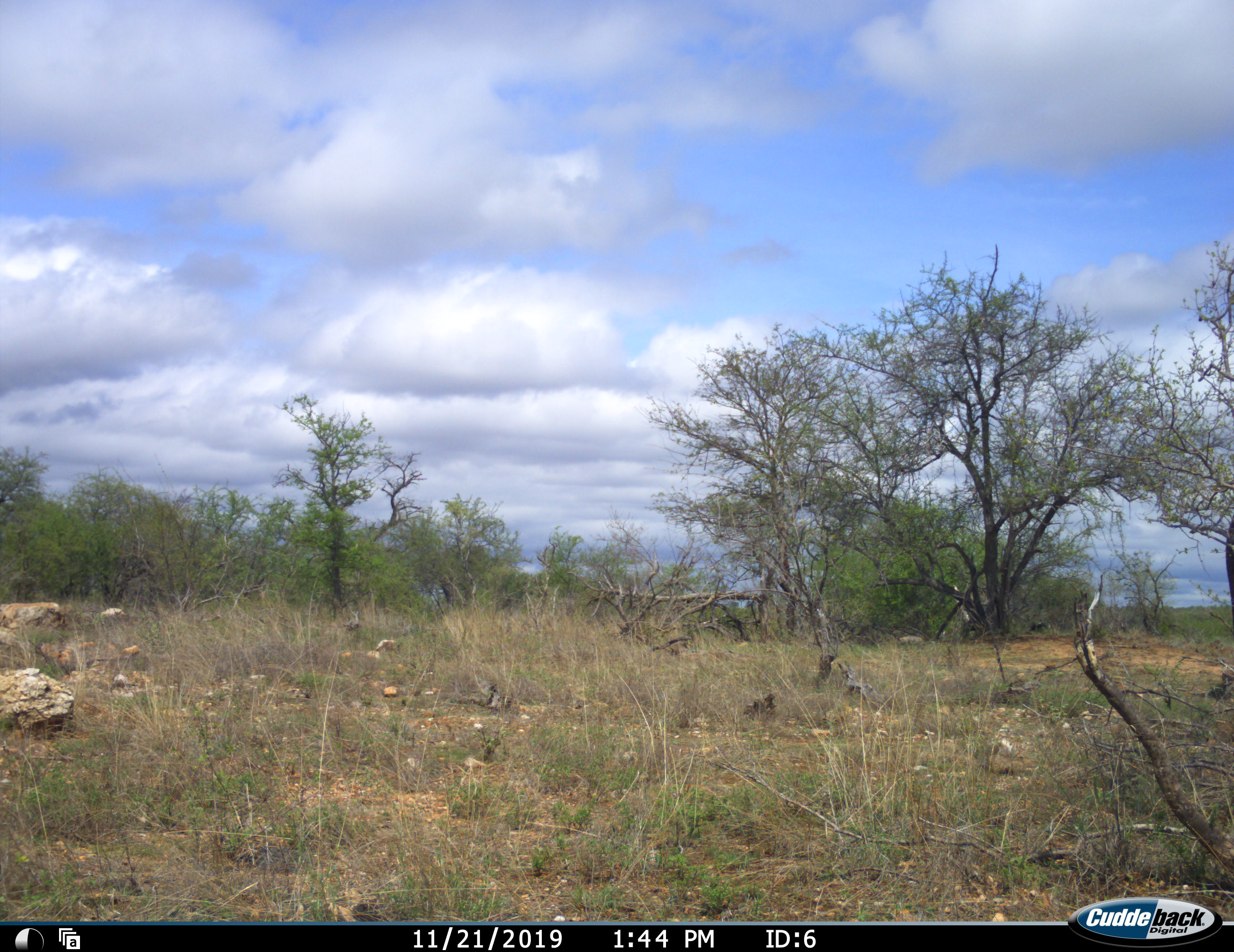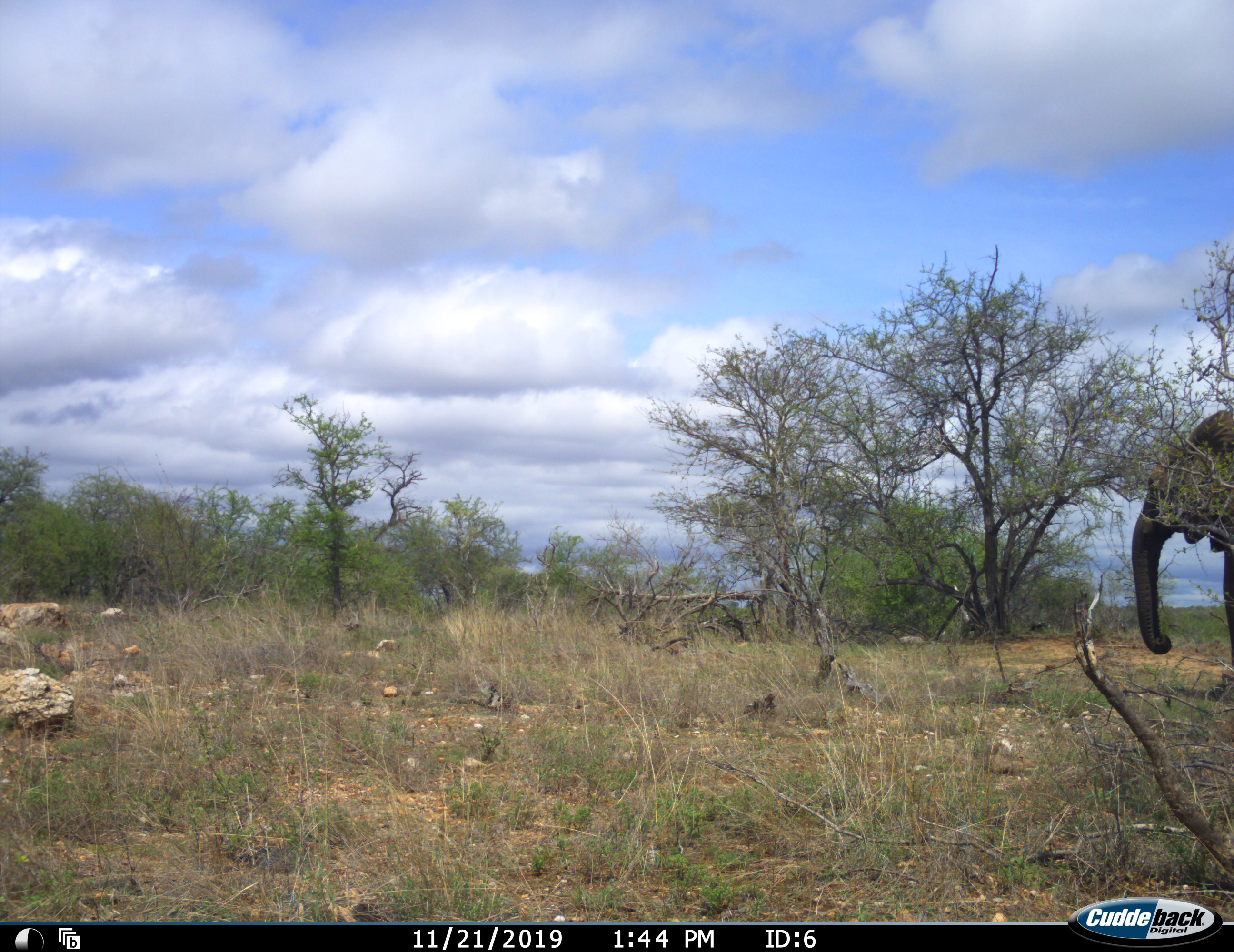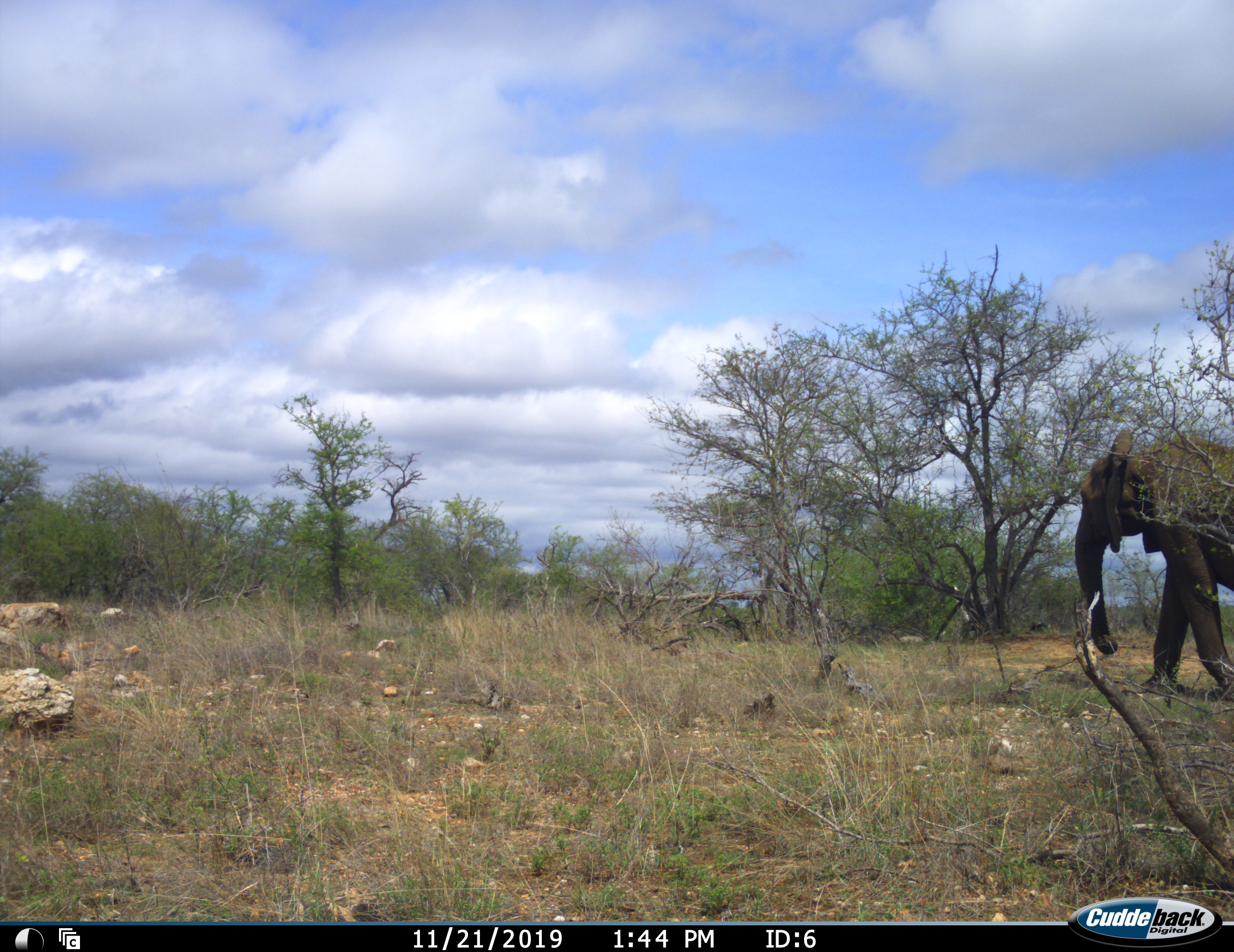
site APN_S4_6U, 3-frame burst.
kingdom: Animalia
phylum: Chordata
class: Mammalia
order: Proboscidea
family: Elephantidae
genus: Loxodonta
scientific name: Loxodonta africana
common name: african bush elephant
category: elephant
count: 1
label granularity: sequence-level